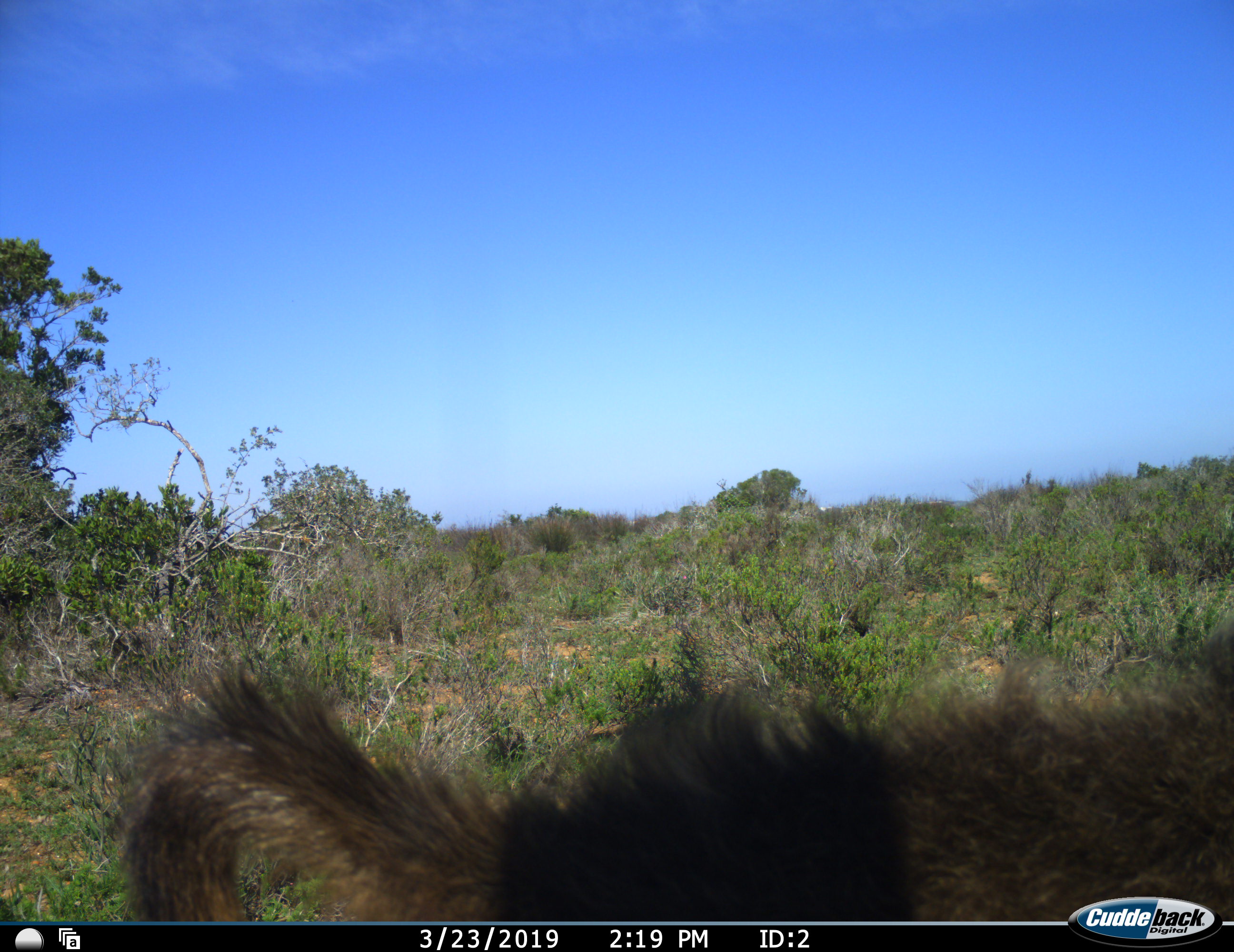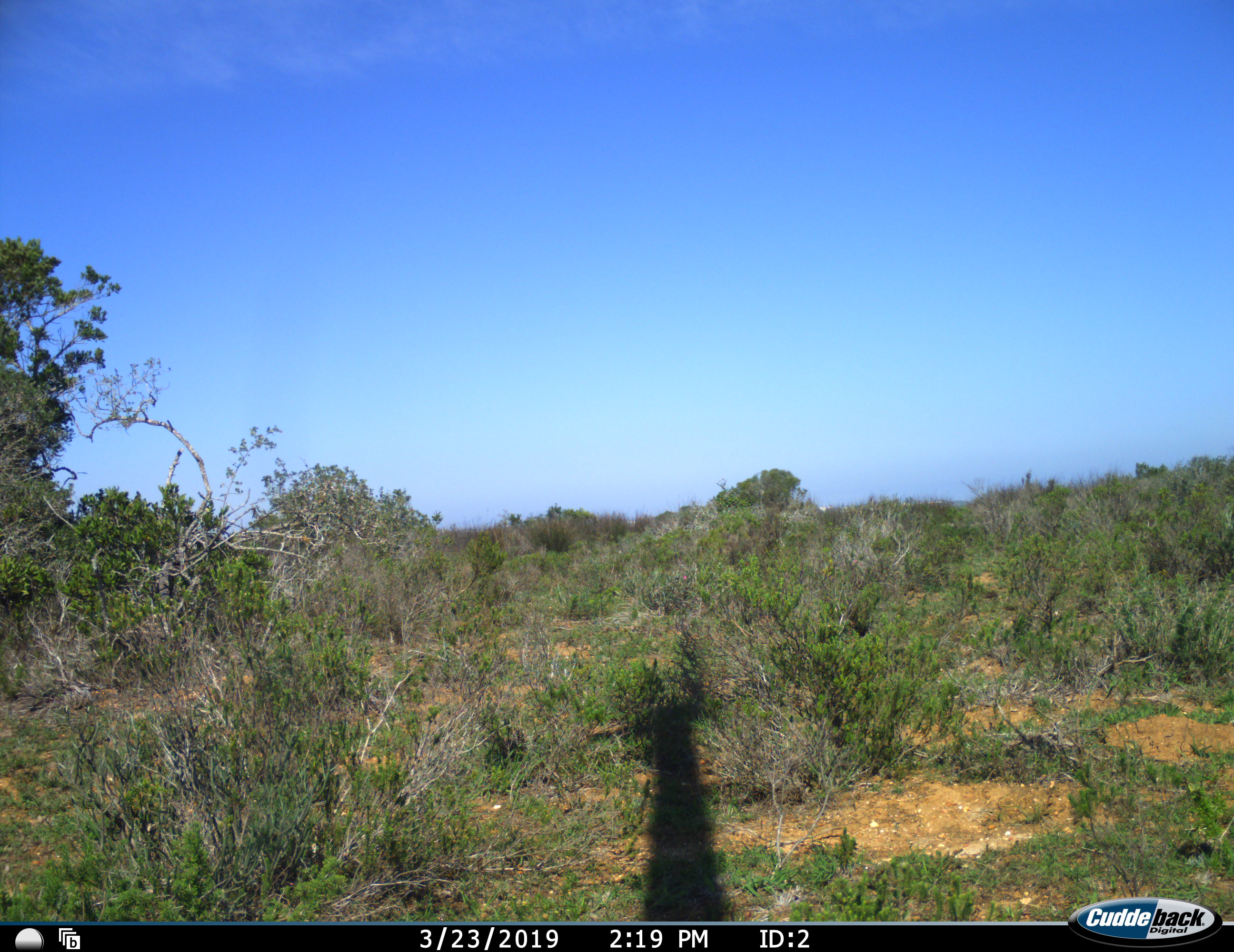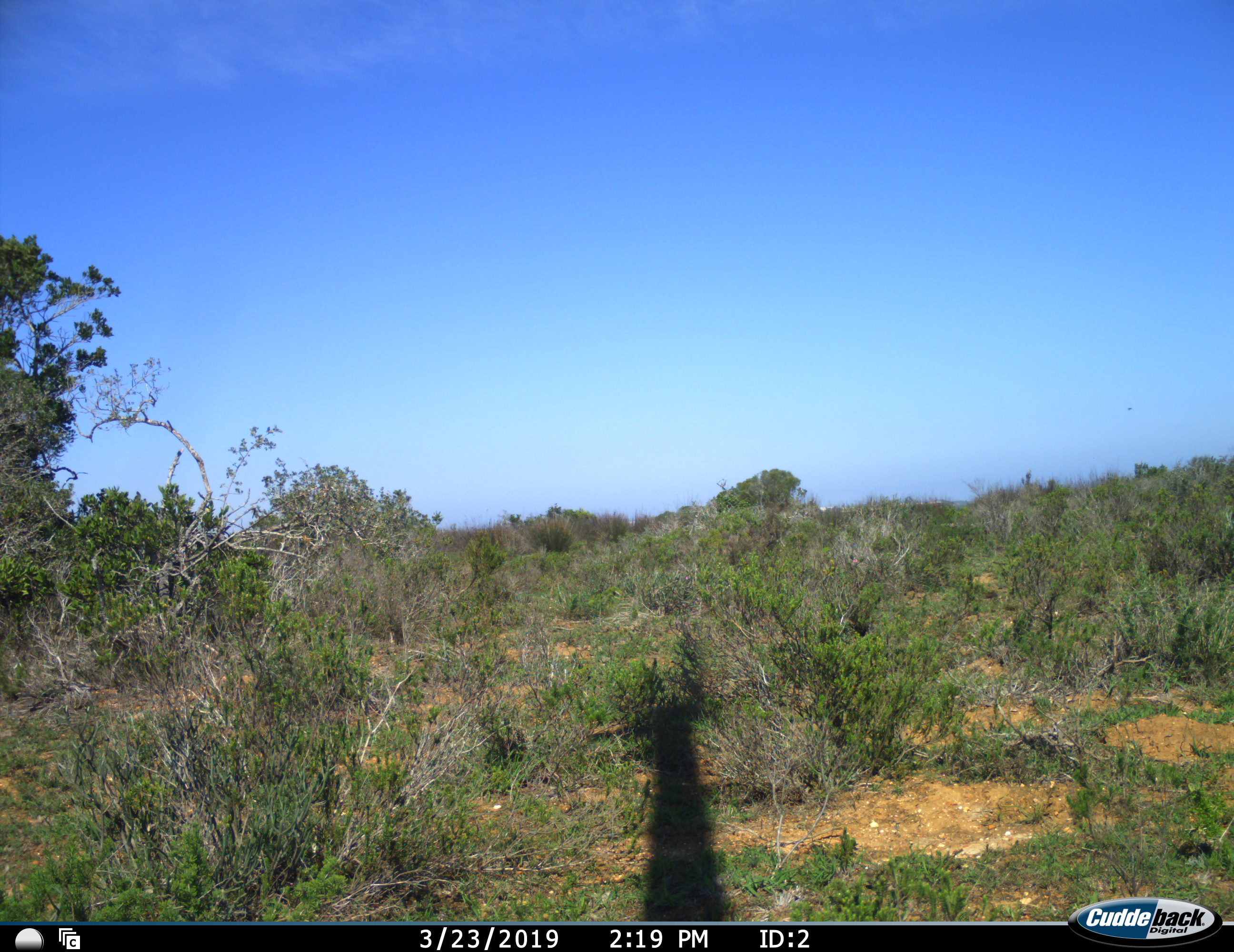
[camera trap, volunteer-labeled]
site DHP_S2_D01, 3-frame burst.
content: unidentified animal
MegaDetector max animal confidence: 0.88